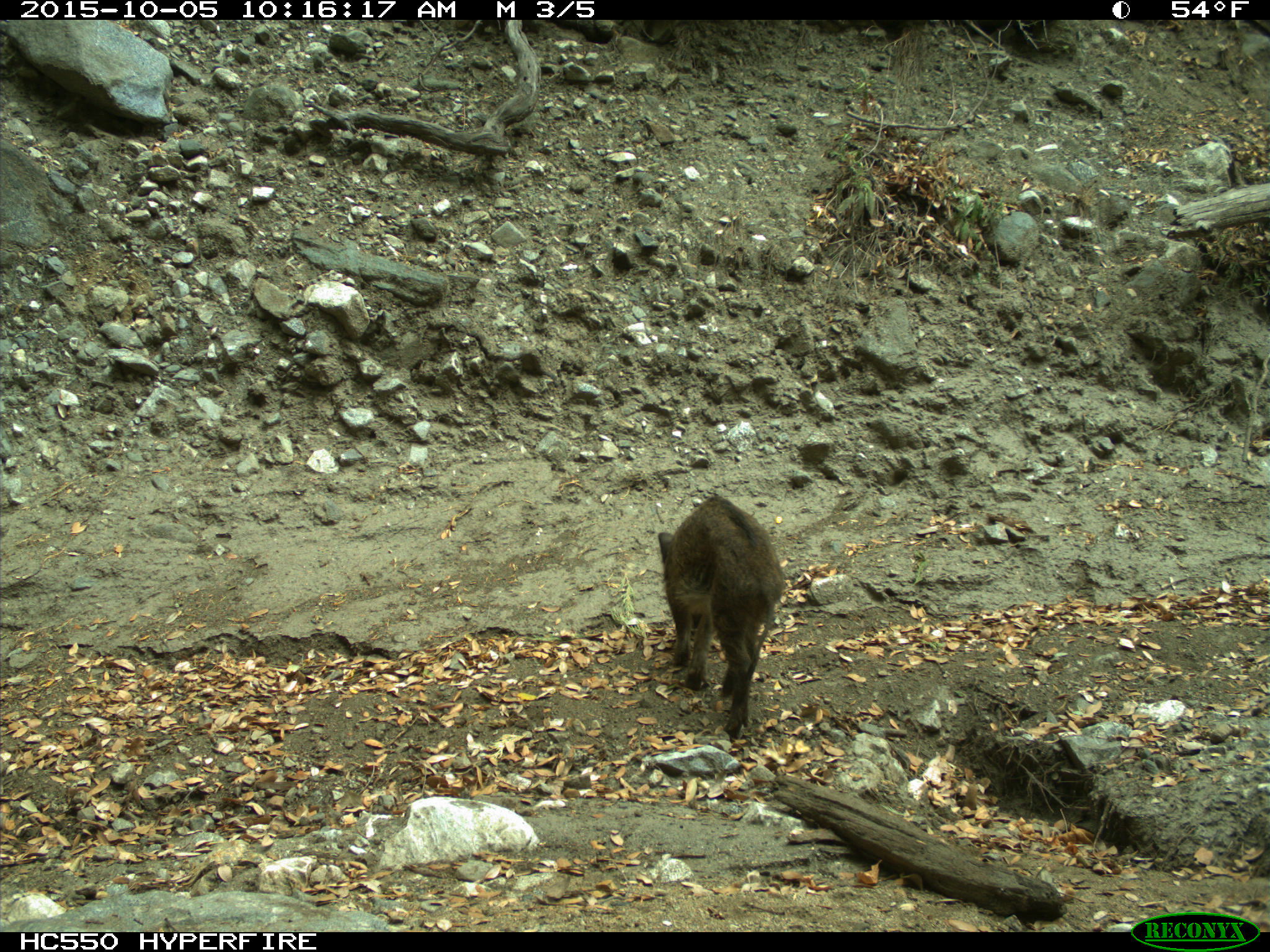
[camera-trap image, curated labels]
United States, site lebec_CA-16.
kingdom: Animalia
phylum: Chordata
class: Mammalia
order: Artiodactyla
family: Suidae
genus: Sus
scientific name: Sus scrofa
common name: wild boar